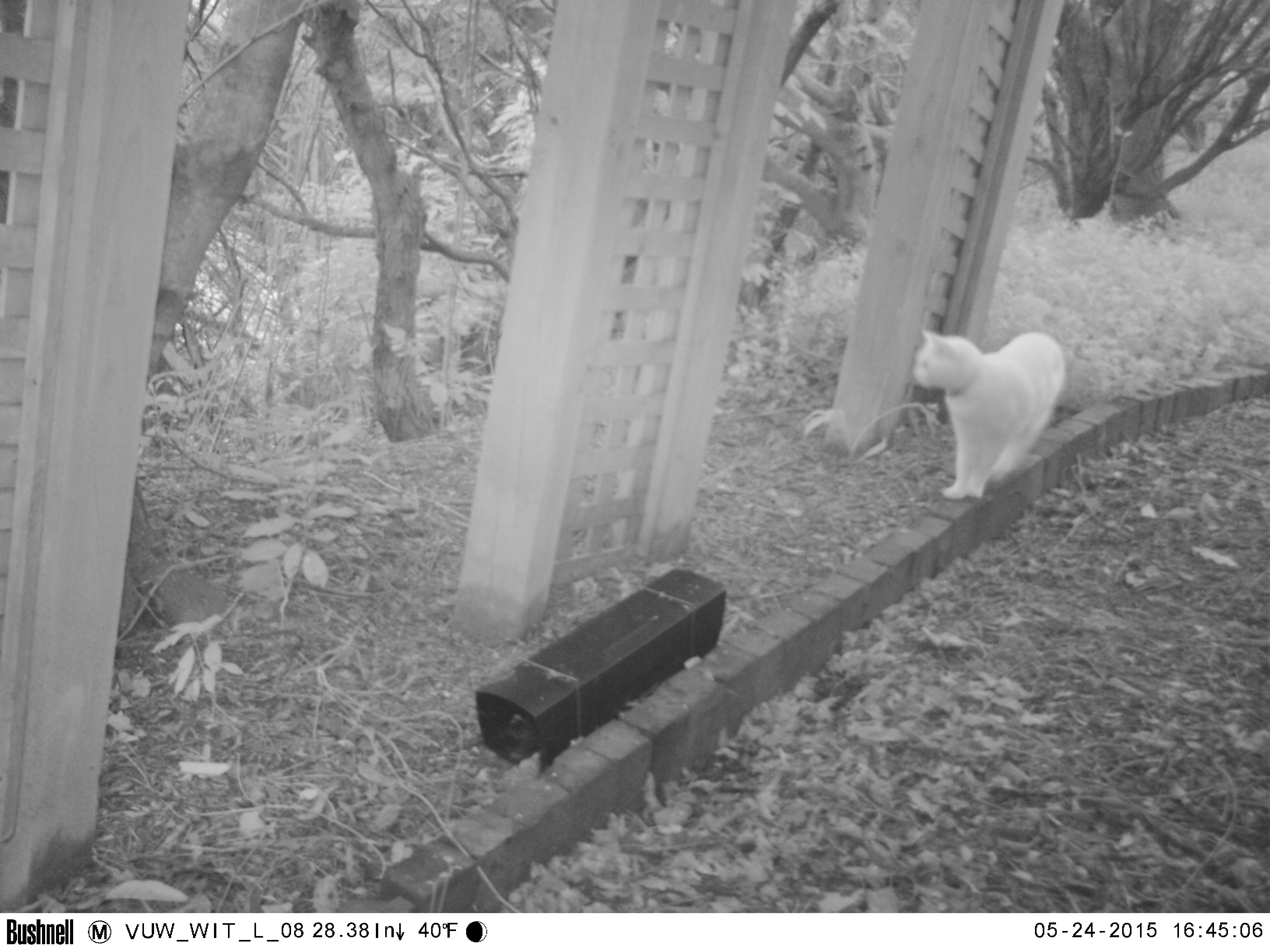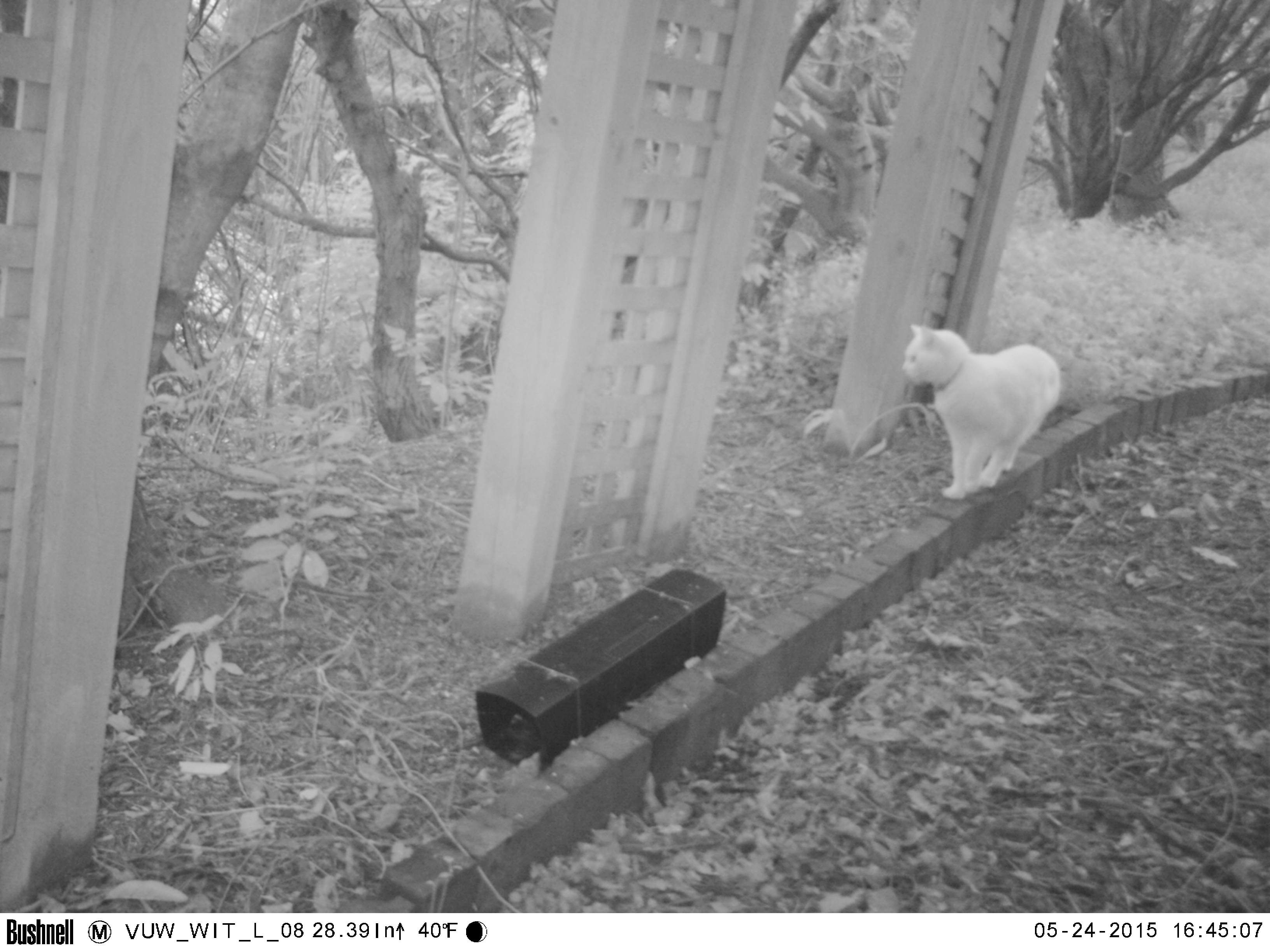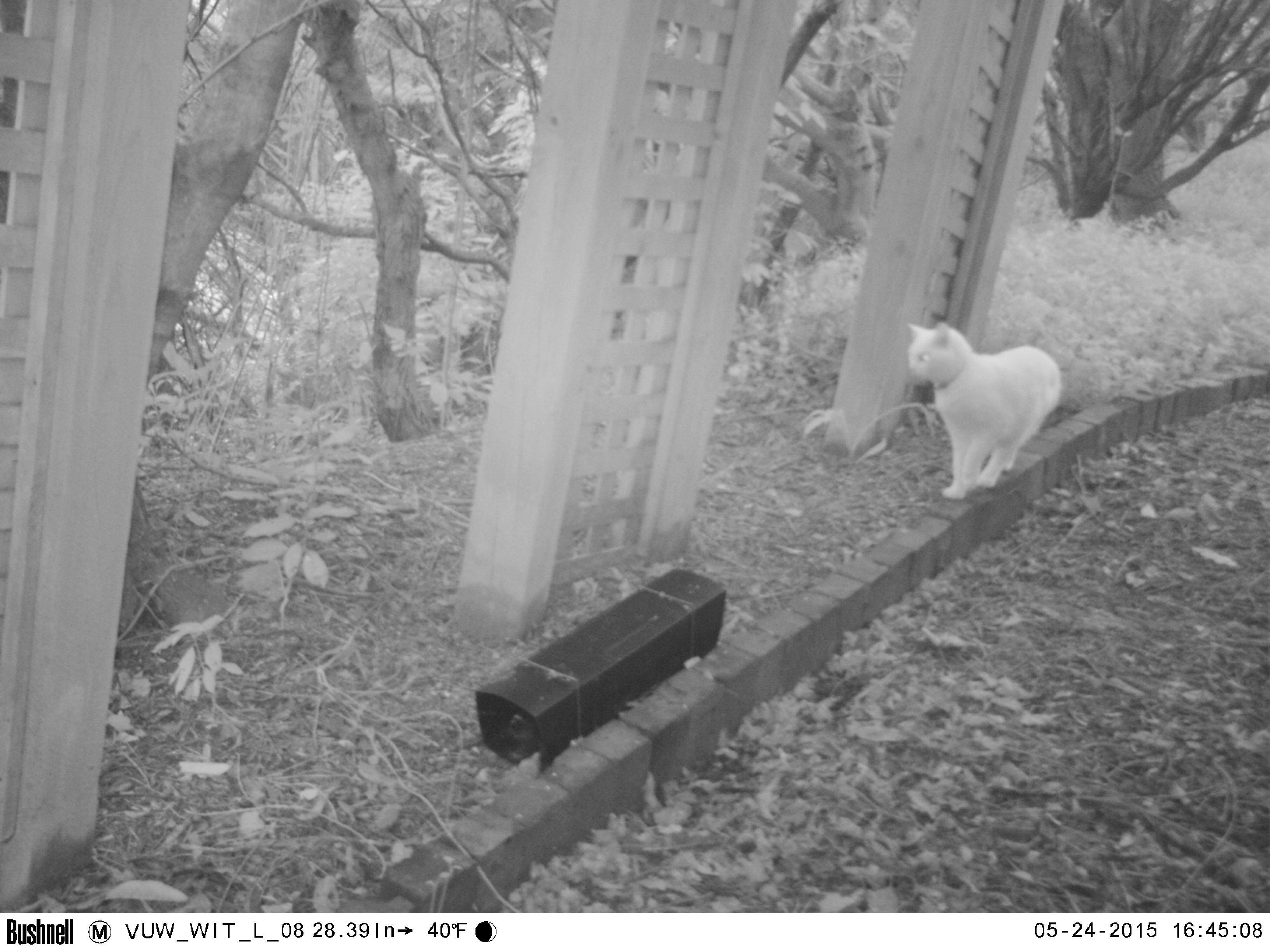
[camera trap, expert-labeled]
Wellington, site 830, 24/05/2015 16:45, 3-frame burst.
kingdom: Animalia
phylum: Chordata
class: Mammalia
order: Carnivora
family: Felidae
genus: Felis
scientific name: Felis catus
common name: cat